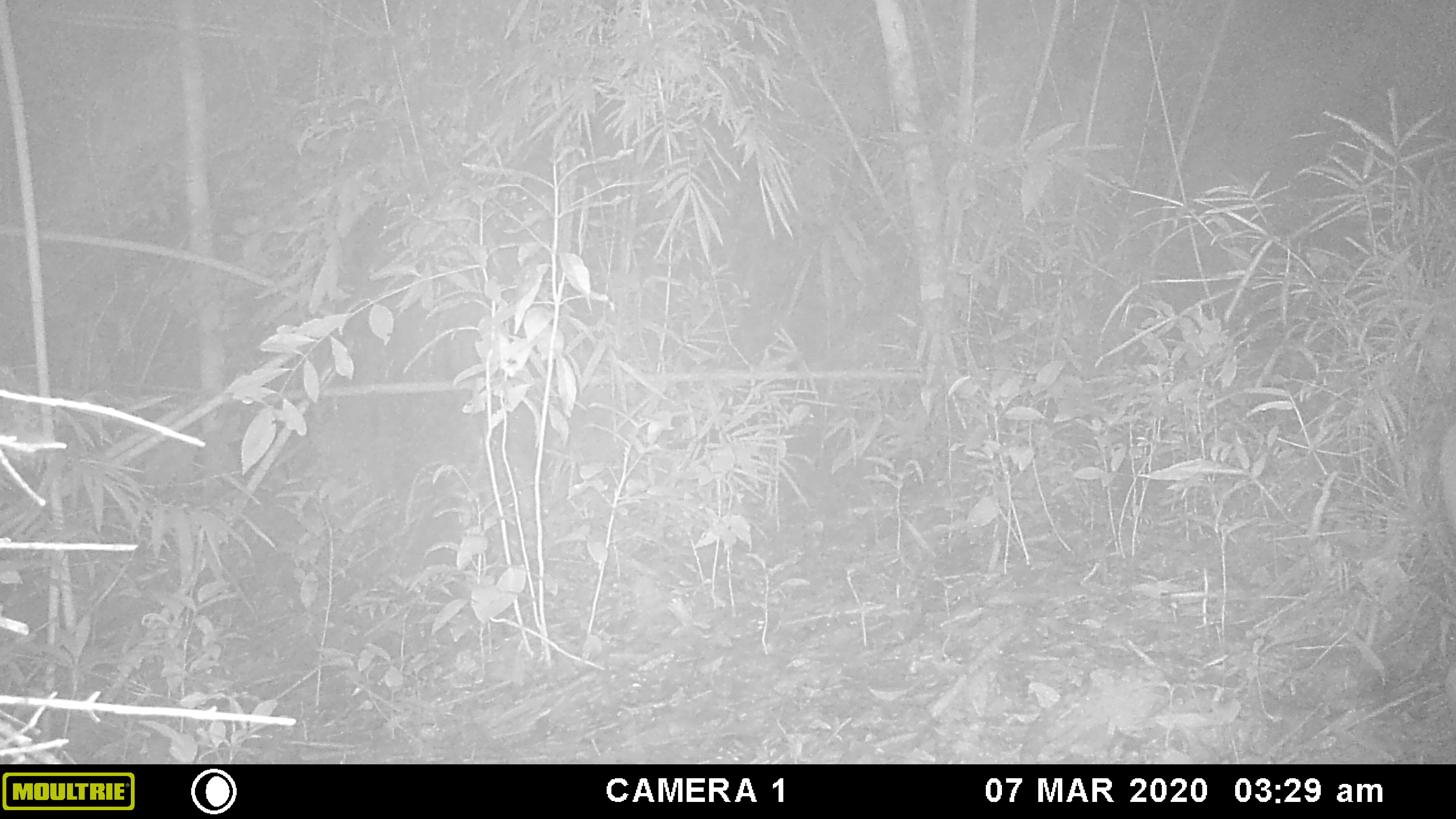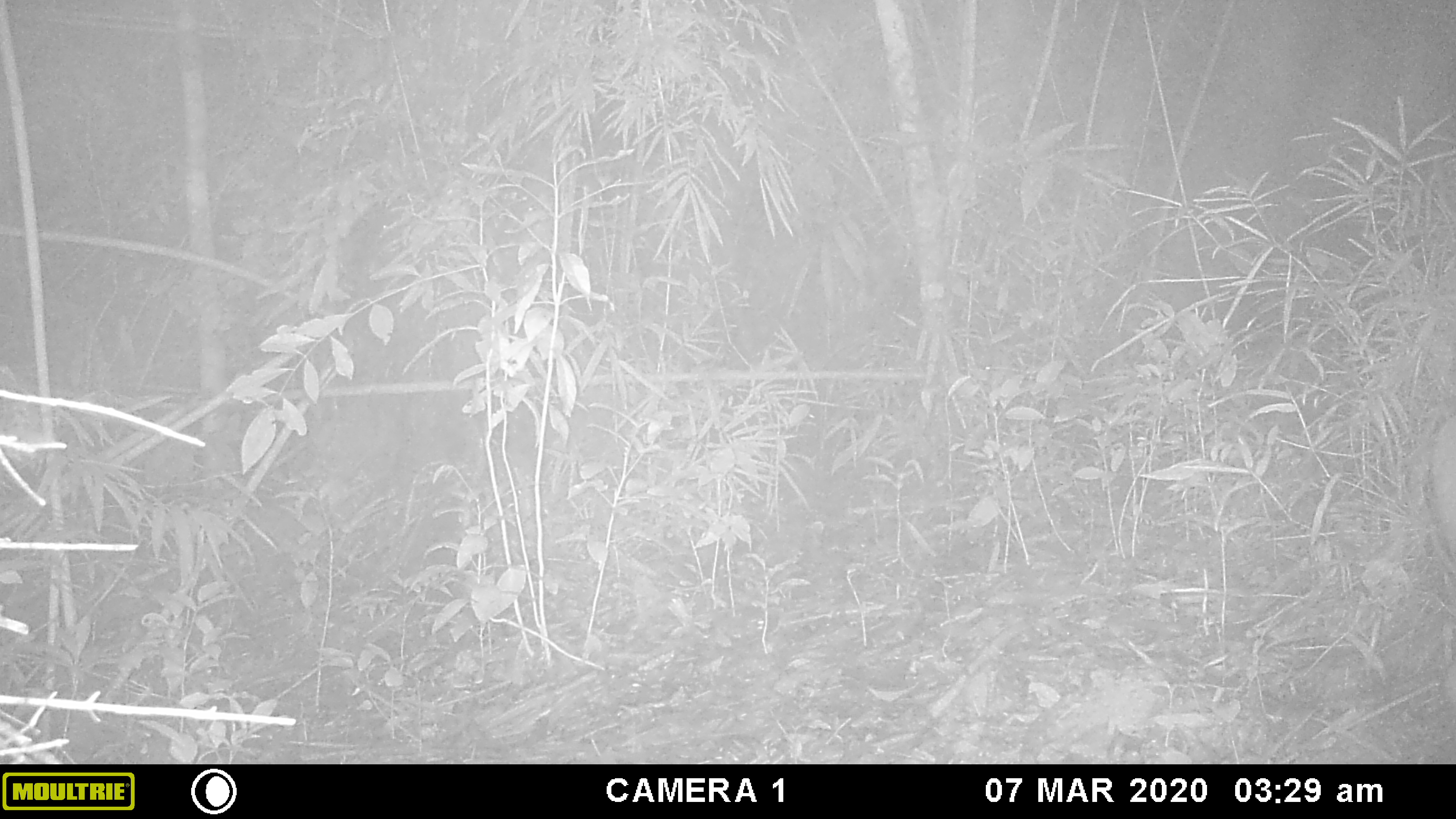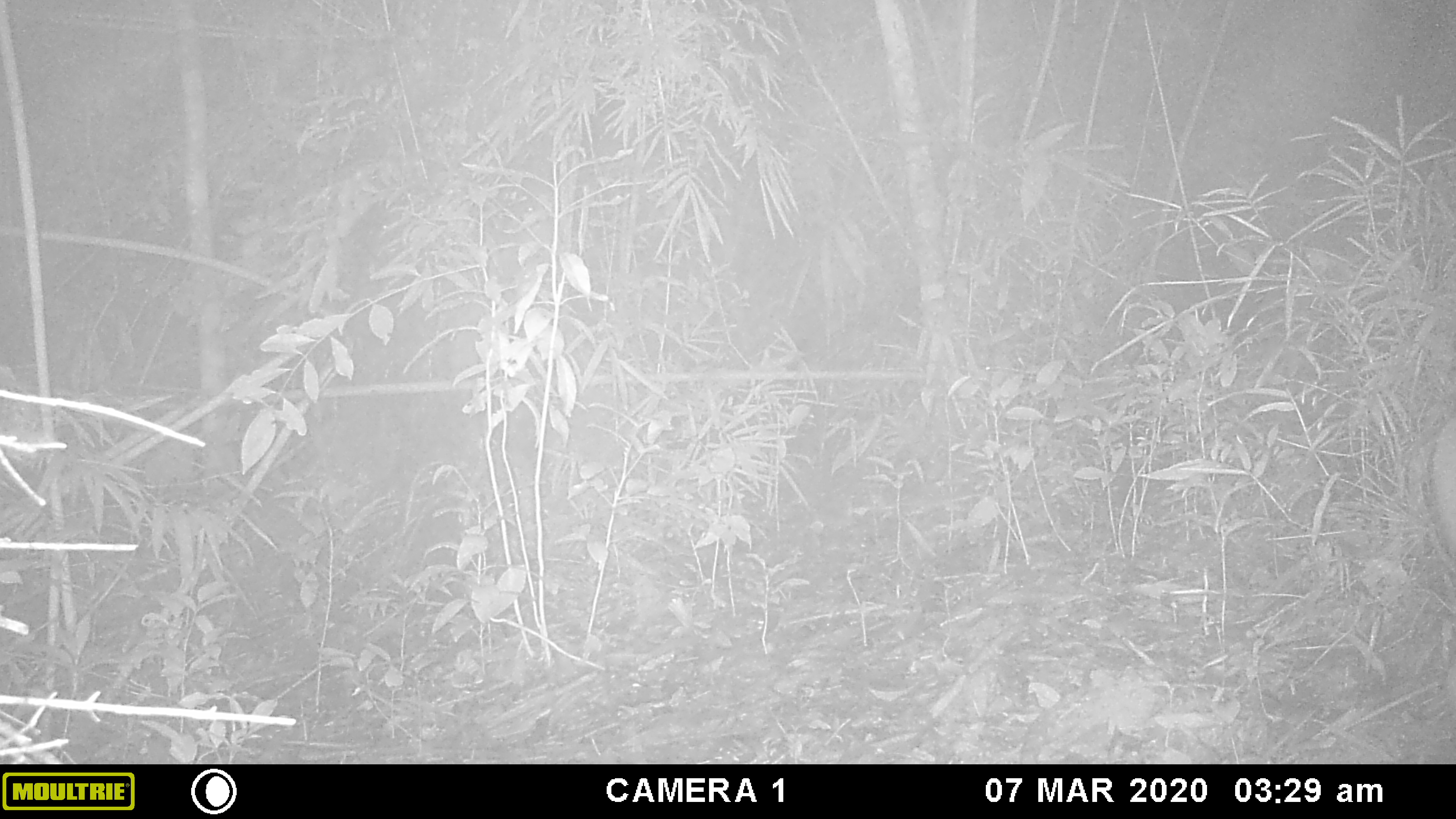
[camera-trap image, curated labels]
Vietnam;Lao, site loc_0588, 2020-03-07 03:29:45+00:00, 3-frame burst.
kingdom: Animalia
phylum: Chordata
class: Mammalia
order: Artiodactyla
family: Cervidae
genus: Muntiacus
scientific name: Muntiacus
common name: muntjacs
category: unidentified muntjac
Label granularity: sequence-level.